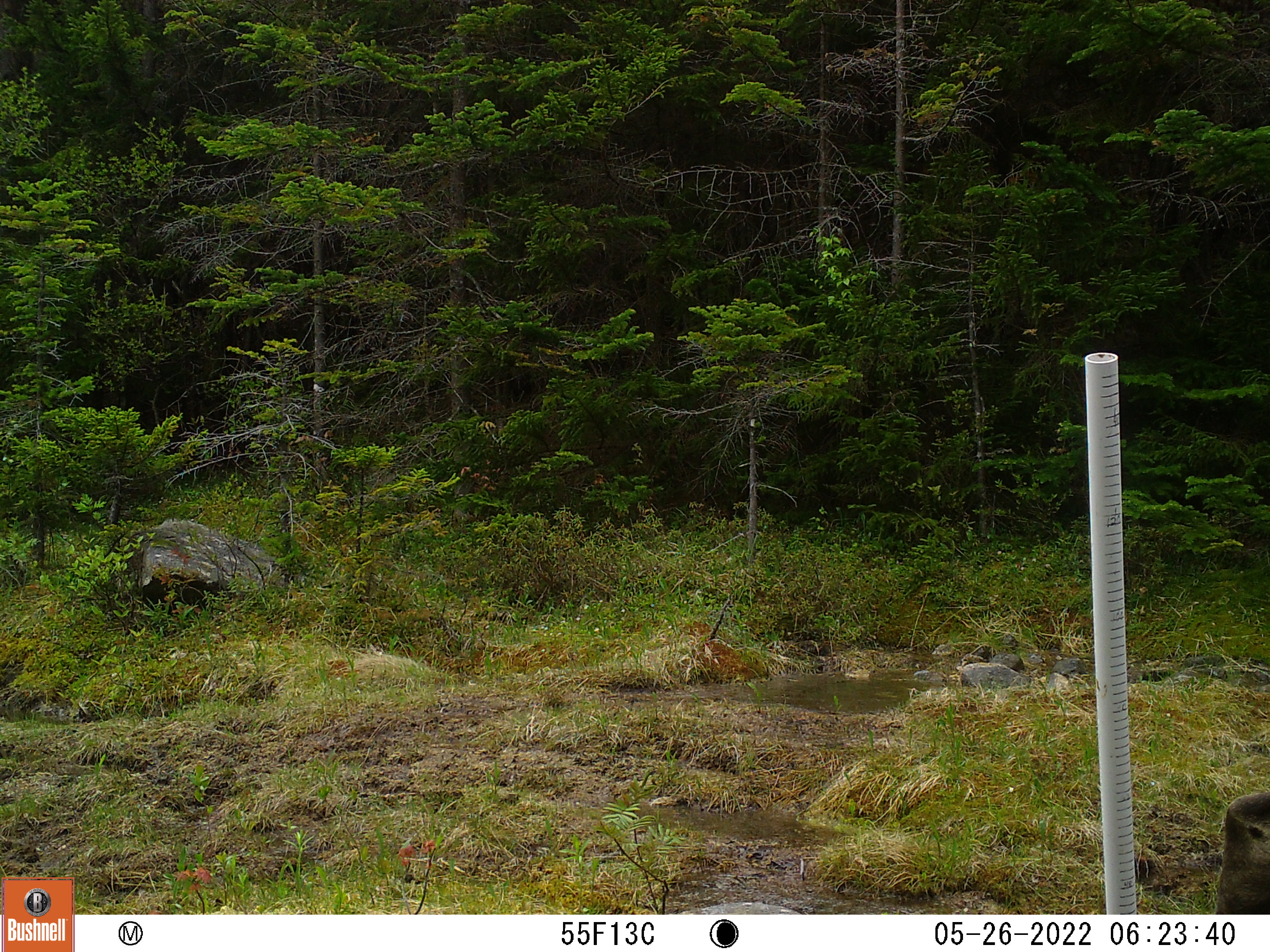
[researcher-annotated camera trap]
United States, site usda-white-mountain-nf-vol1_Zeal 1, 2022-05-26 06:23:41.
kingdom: Animalia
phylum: Chordata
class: Mammalia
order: Artiodactyla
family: Cervidae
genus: Alces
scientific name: Alces alces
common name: moose